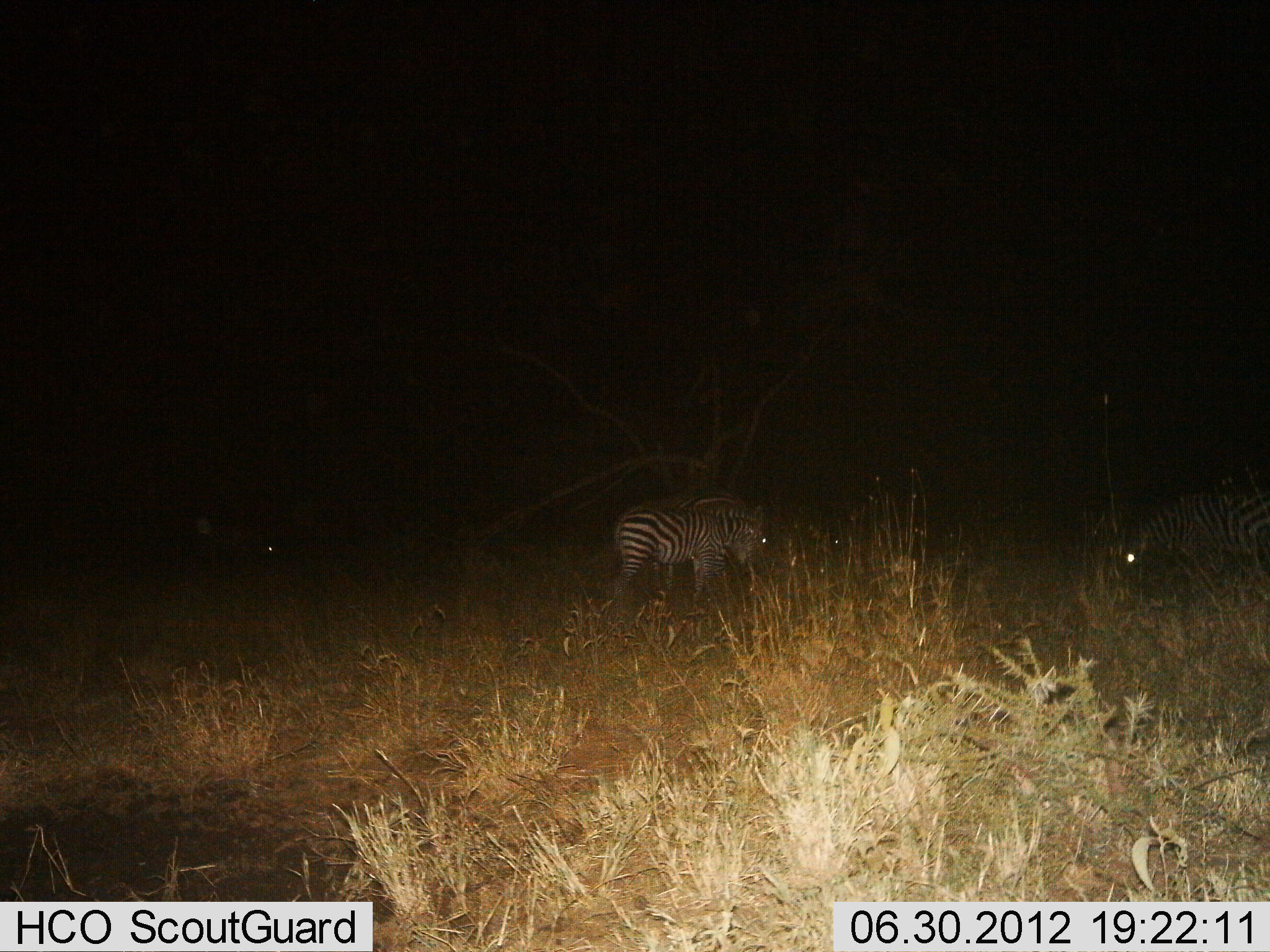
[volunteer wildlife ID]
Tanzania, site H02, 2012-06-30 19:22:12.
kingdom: Animalia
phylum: Chordata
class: Mammalia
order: Perissodactyla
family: Equidae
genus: Equus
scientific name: Equus quagga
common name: plains zebra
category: zebra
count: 3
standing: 60%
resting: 0%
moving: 10%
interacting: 0%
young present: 0%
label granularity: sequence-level